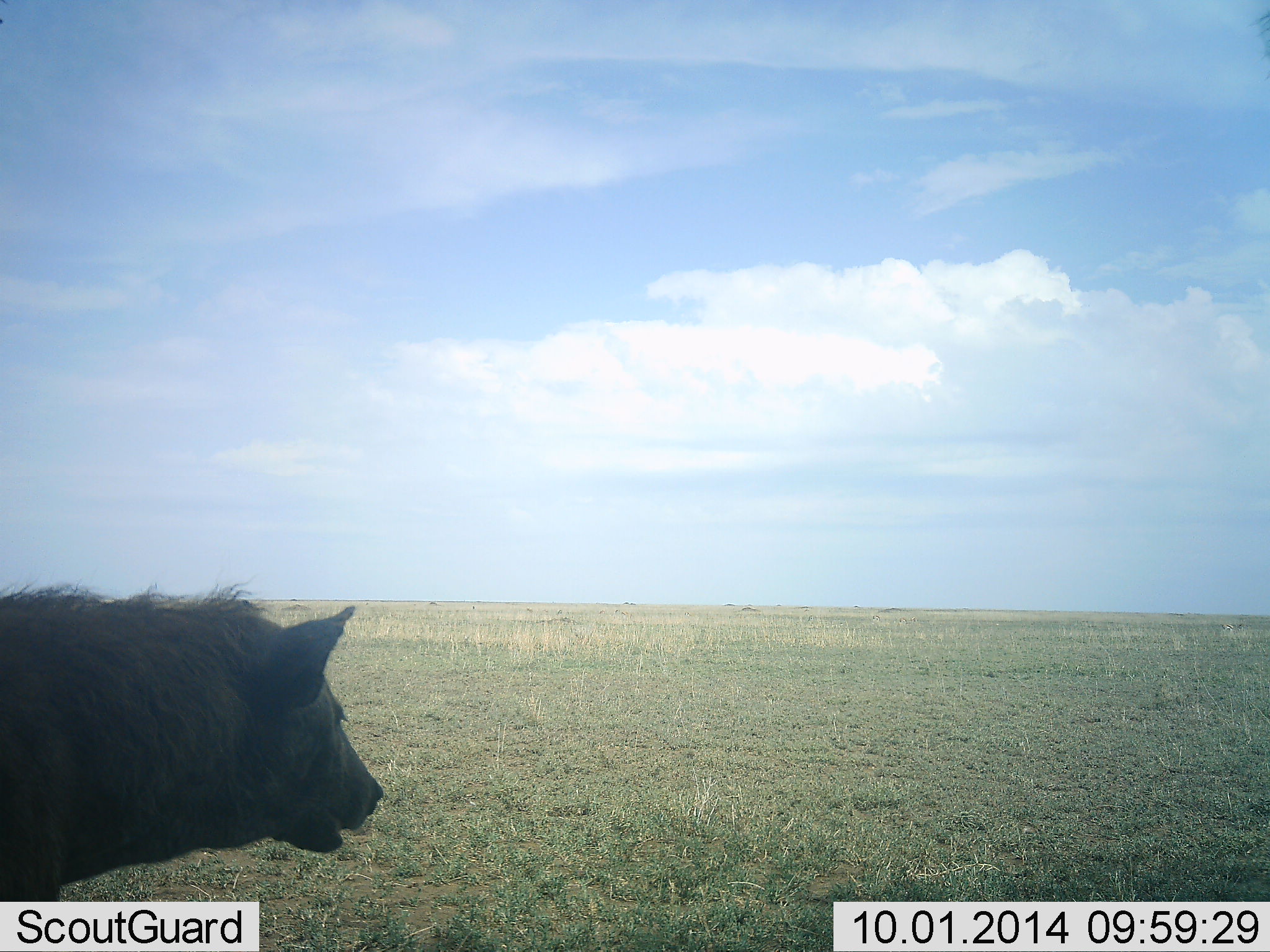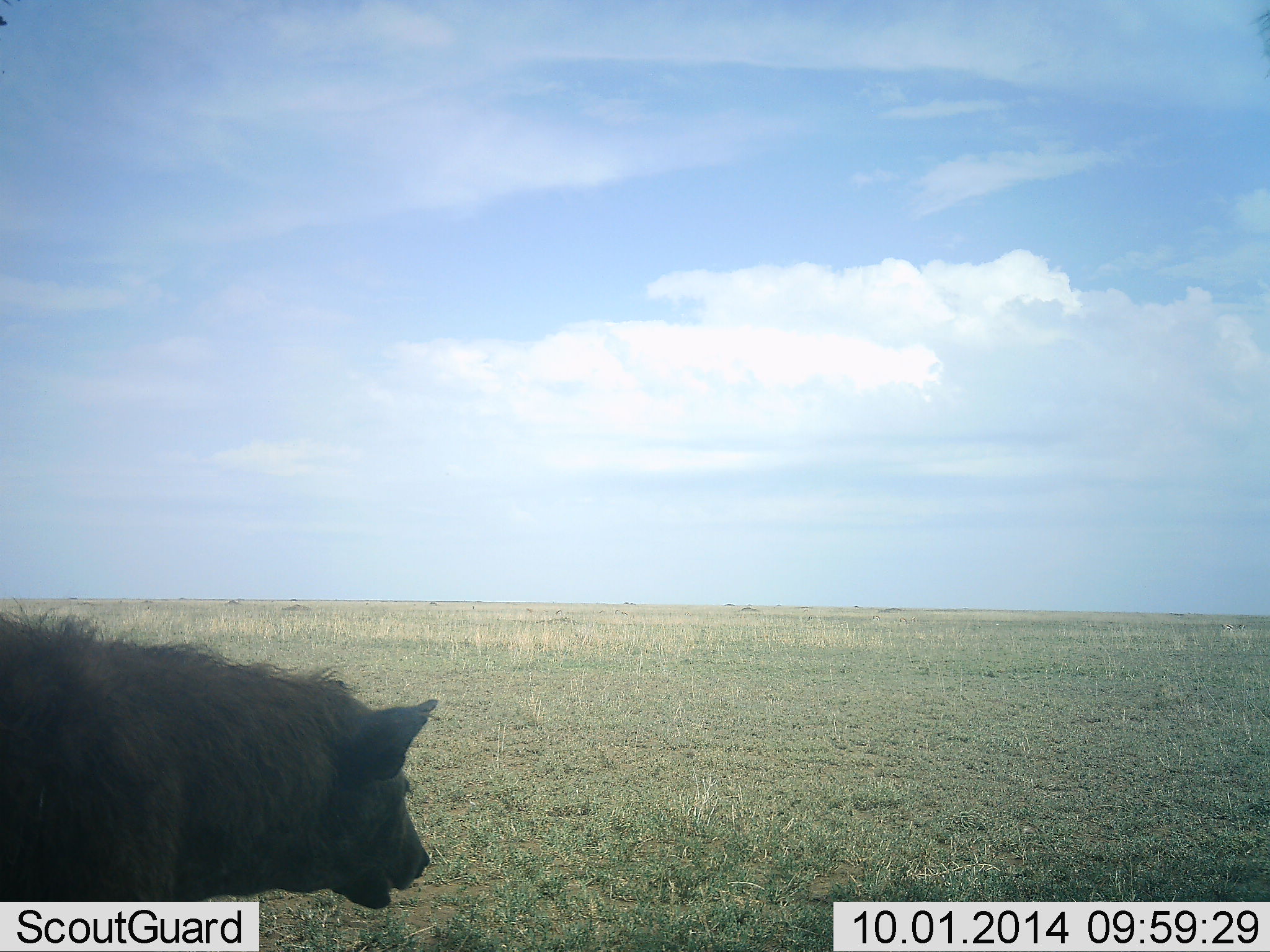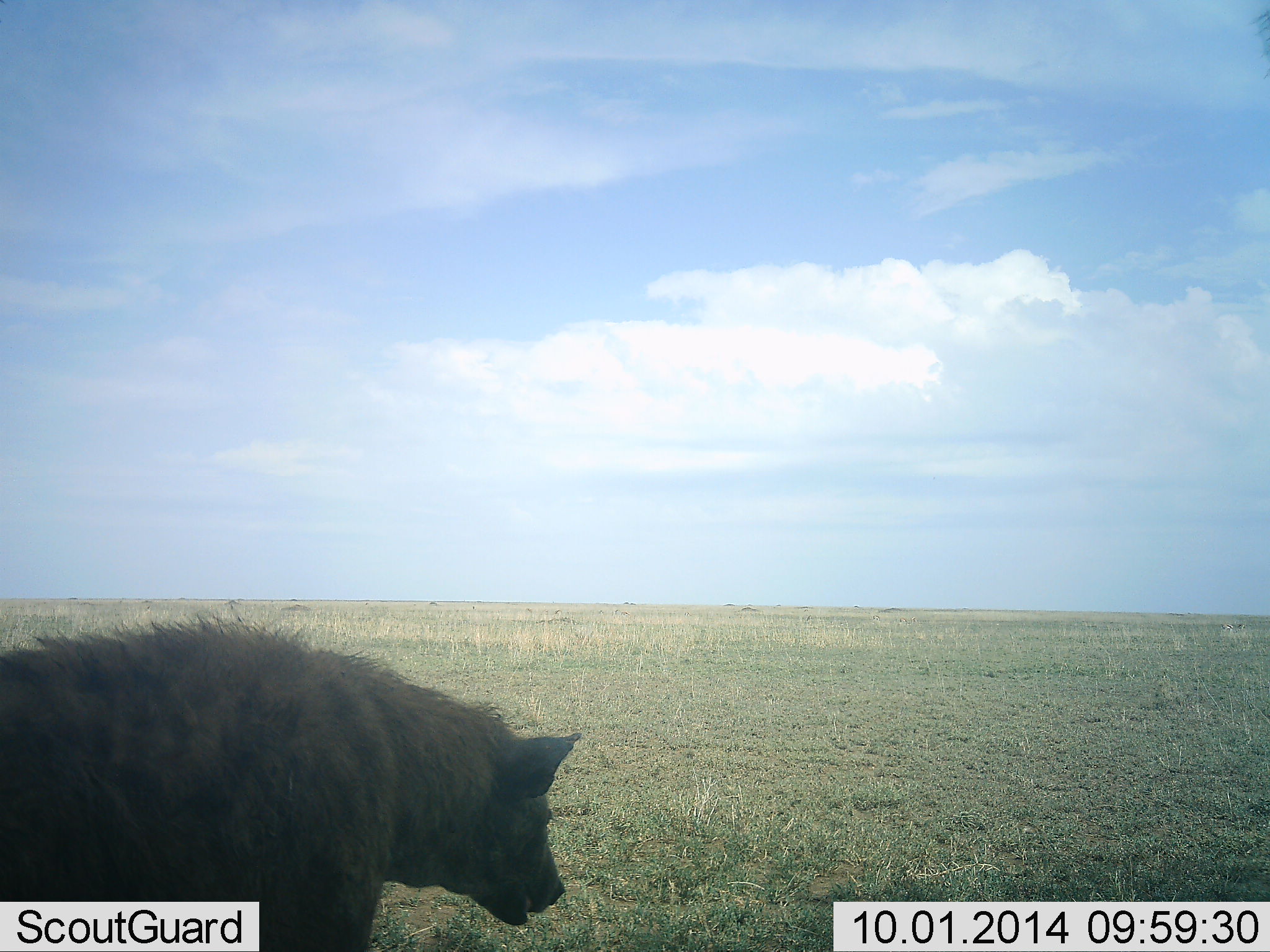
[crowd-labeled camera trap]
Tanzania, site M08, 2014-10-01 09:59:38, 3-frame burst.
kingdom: Animalia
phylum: Chordata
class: Mammalia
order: Carnivora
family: Hyaenidae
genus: Crocuta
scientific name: Crocuta crocuta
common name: spotted hyena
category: hyenaspotted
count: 1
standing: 20%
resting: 0%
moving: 80%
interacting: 0%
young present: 0%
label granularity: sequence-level